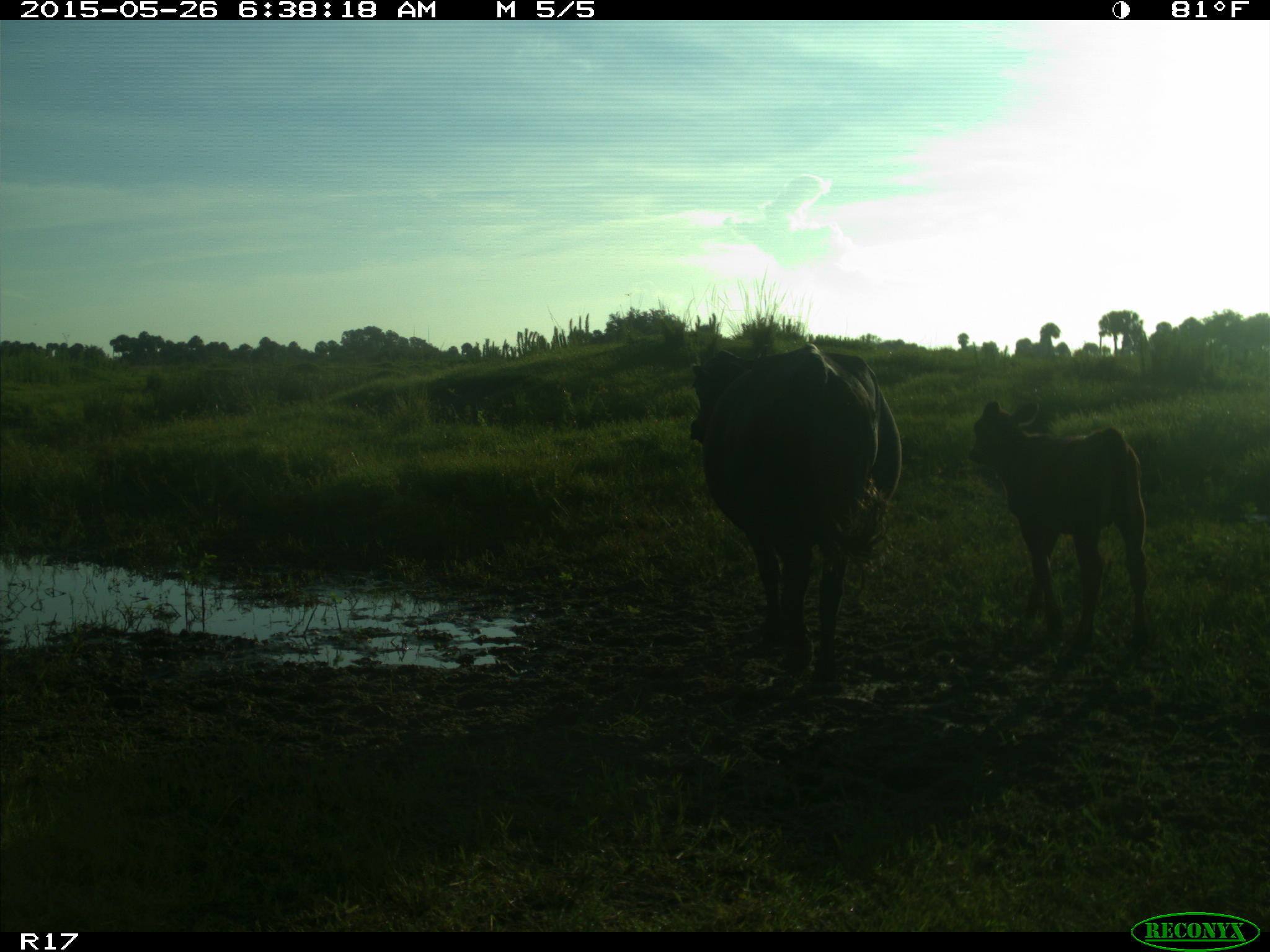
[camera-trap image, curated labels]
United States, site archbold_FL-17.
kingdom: Animalia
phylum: Chordata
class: Mammalia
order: Artiodactyla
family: Bovidae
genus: Bos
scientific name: Bos taurus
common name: domestic cow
Bos taurus (domestic cow).